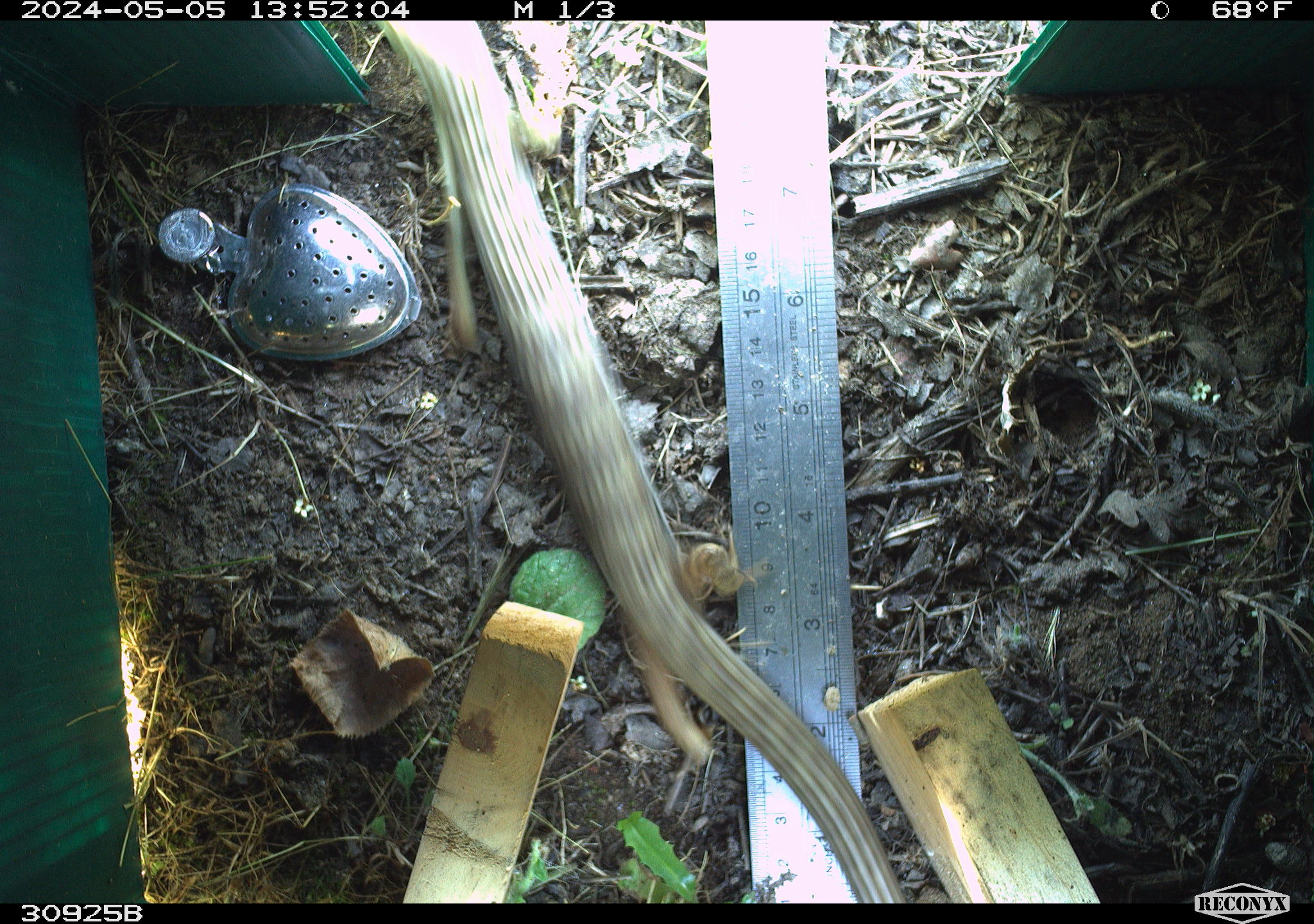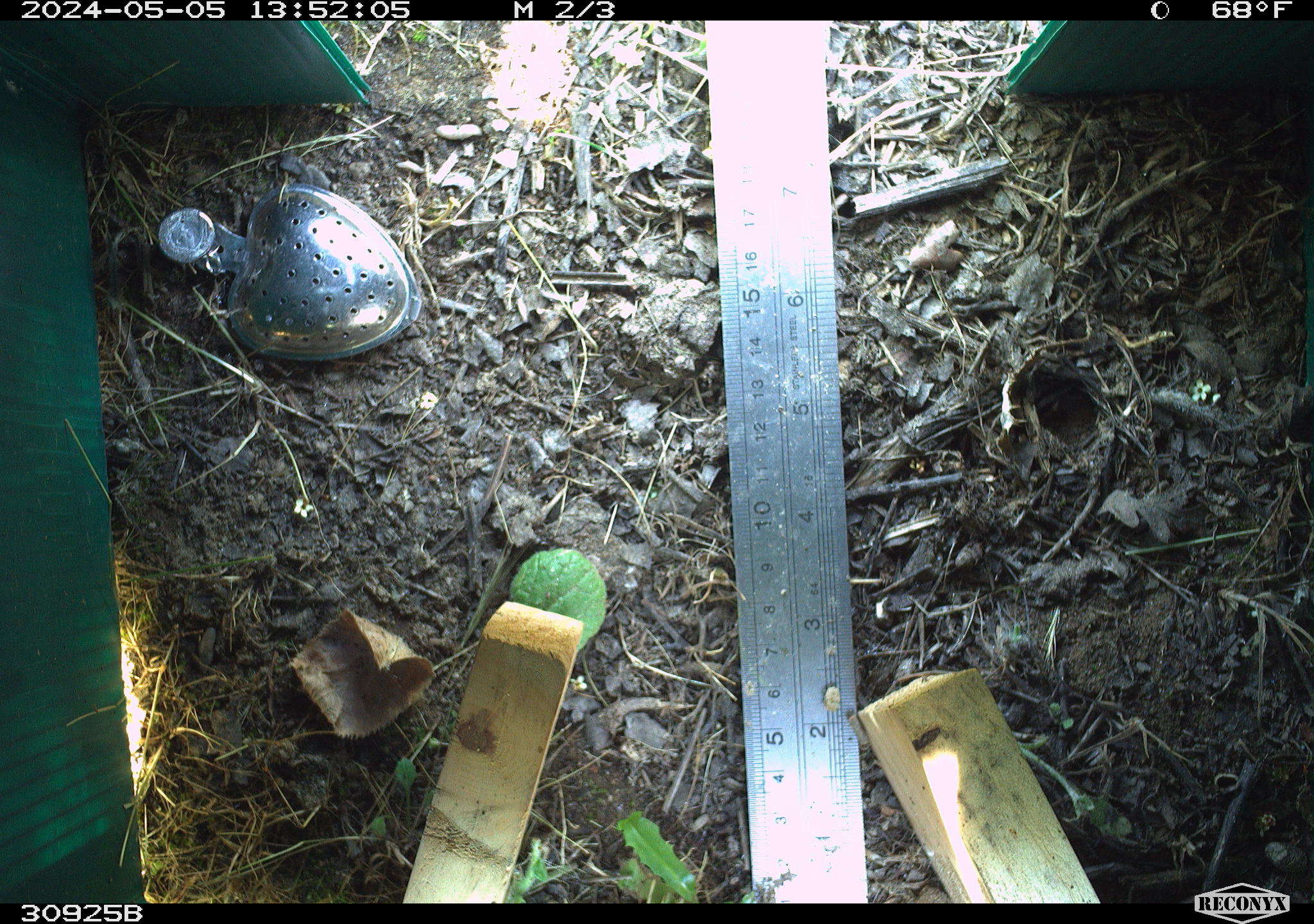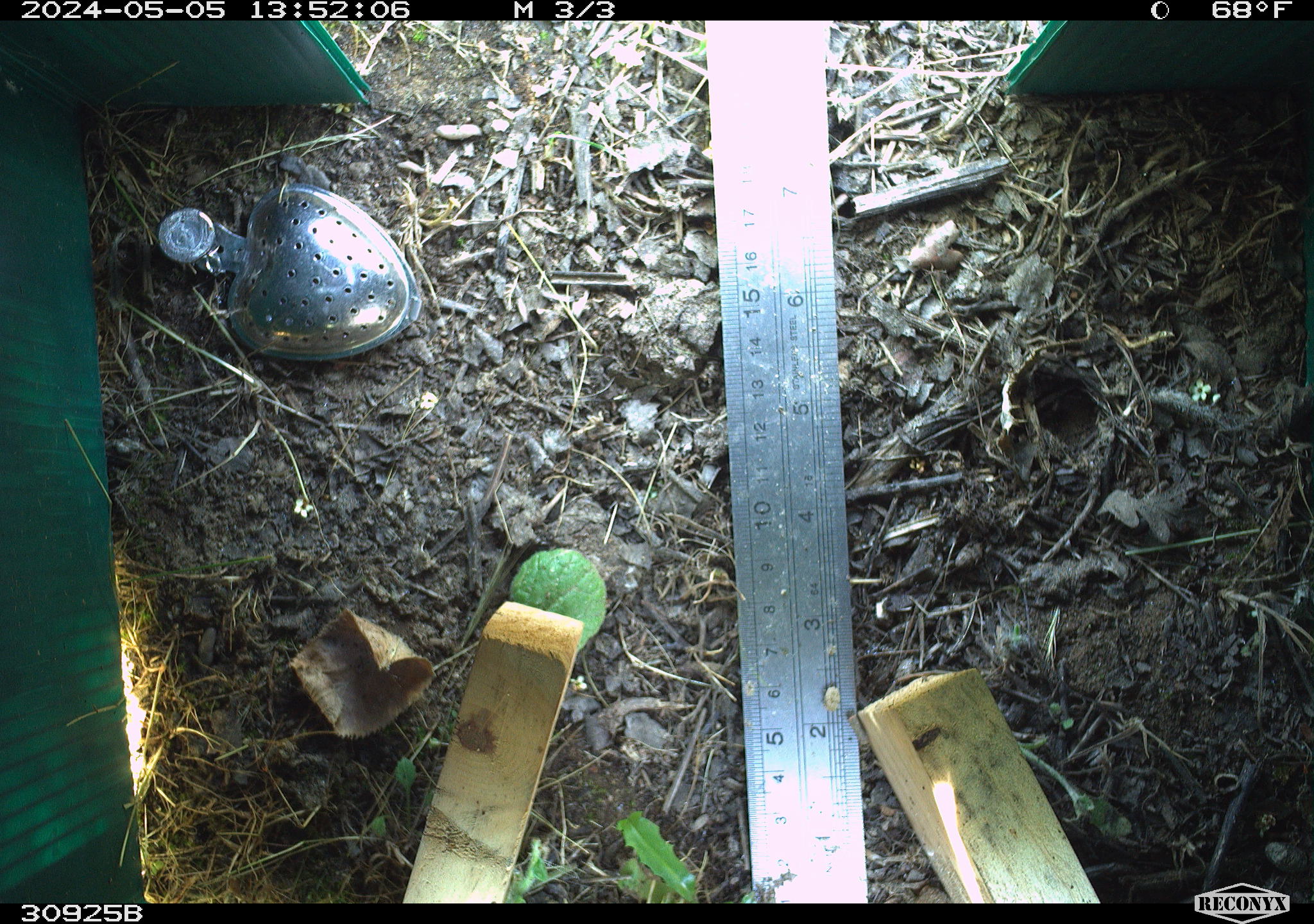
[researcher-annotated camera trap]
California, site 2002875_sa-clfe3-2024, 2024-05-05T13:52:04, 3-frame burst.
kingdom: Animalia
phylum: Chordata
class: Reptilia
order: Squamata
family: Anguidae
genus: Elgaria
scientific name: Elgaria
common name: alligator lizards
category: elgaria species